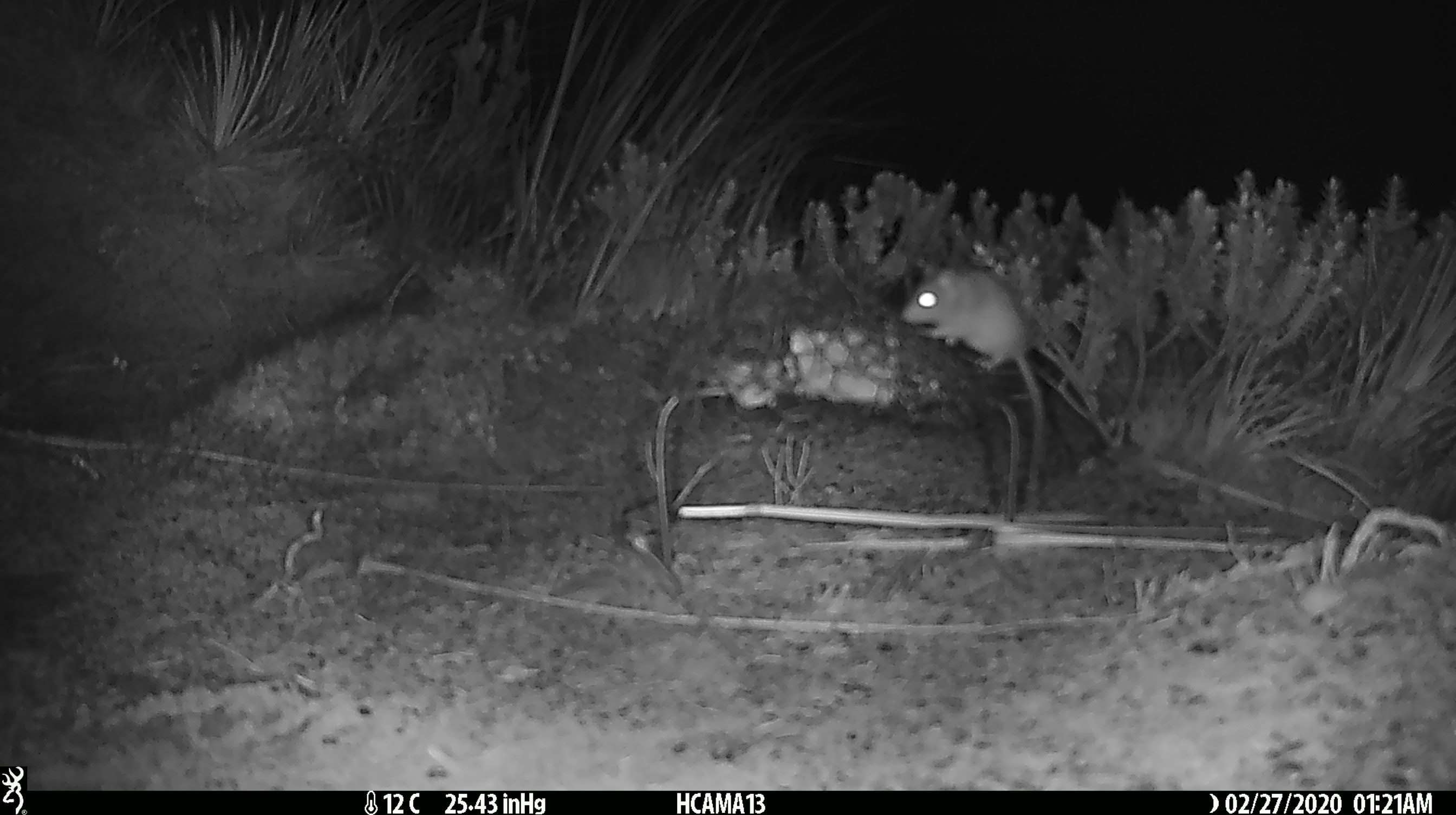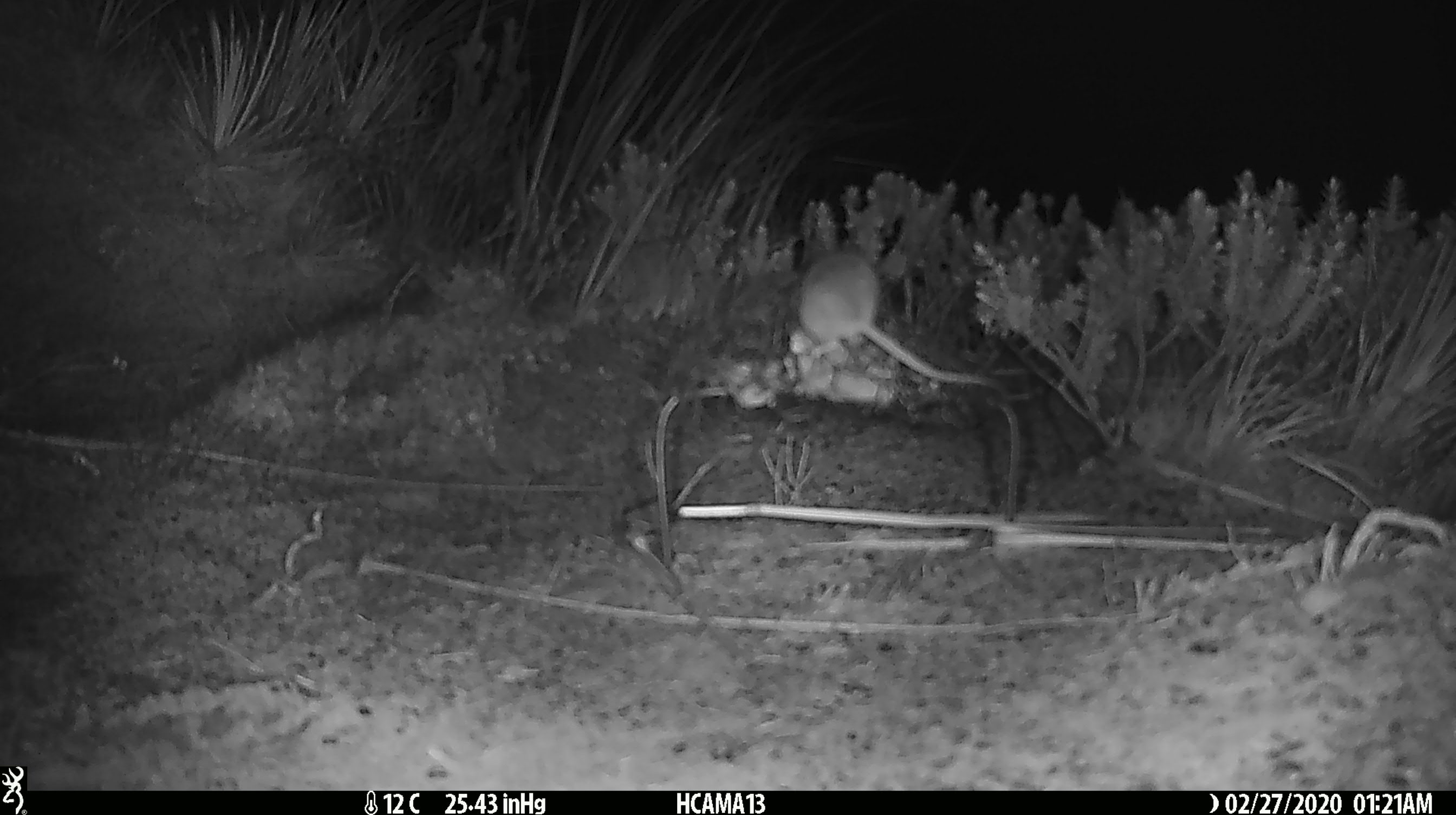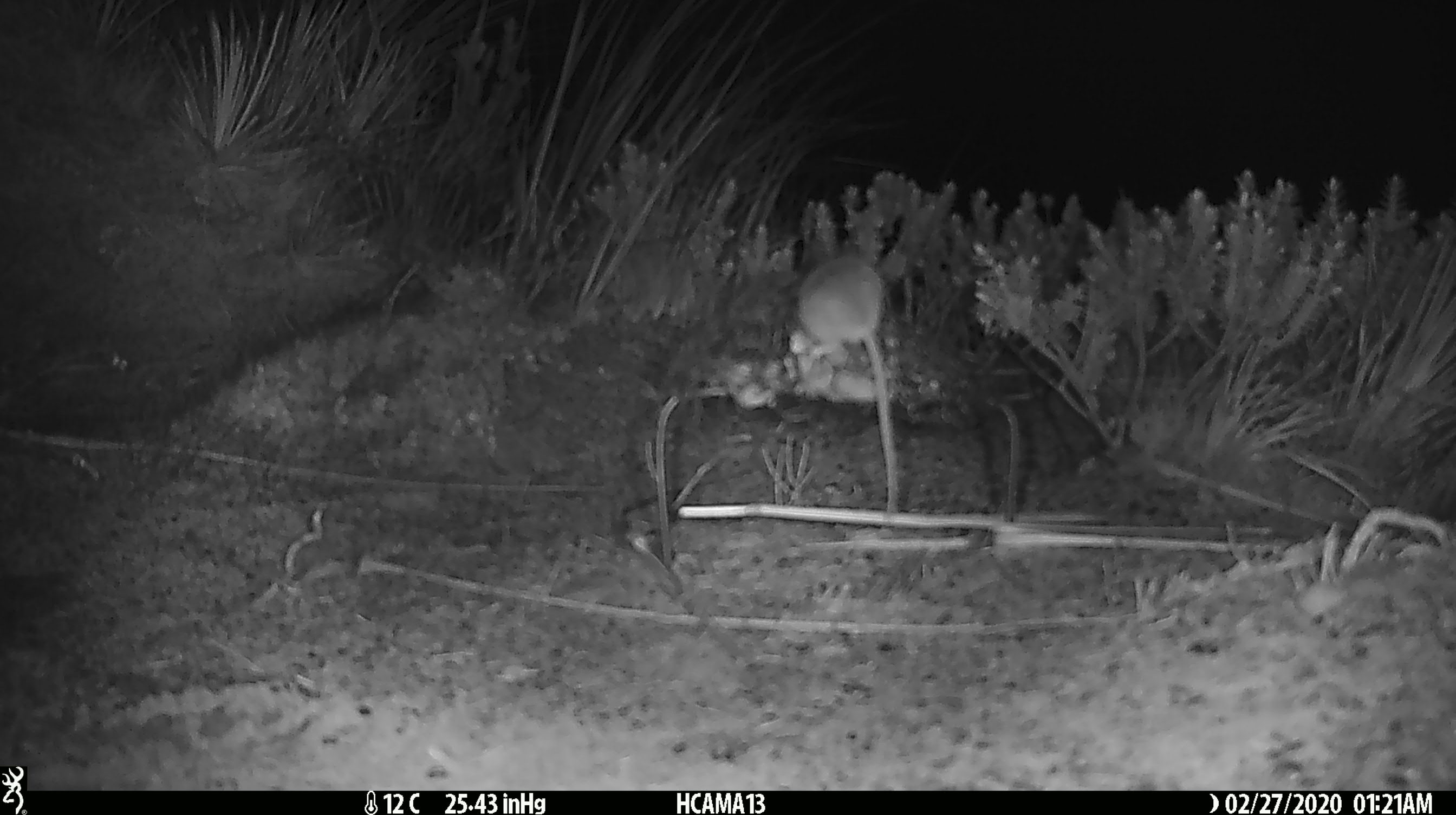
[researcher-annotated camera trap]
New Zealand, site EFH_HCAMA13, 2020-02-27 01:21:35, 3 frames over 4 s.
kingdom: Animalia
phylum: Chordata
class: Mammalia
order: Rodentia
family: Muridae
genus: Mus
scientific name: Mus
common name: mouse